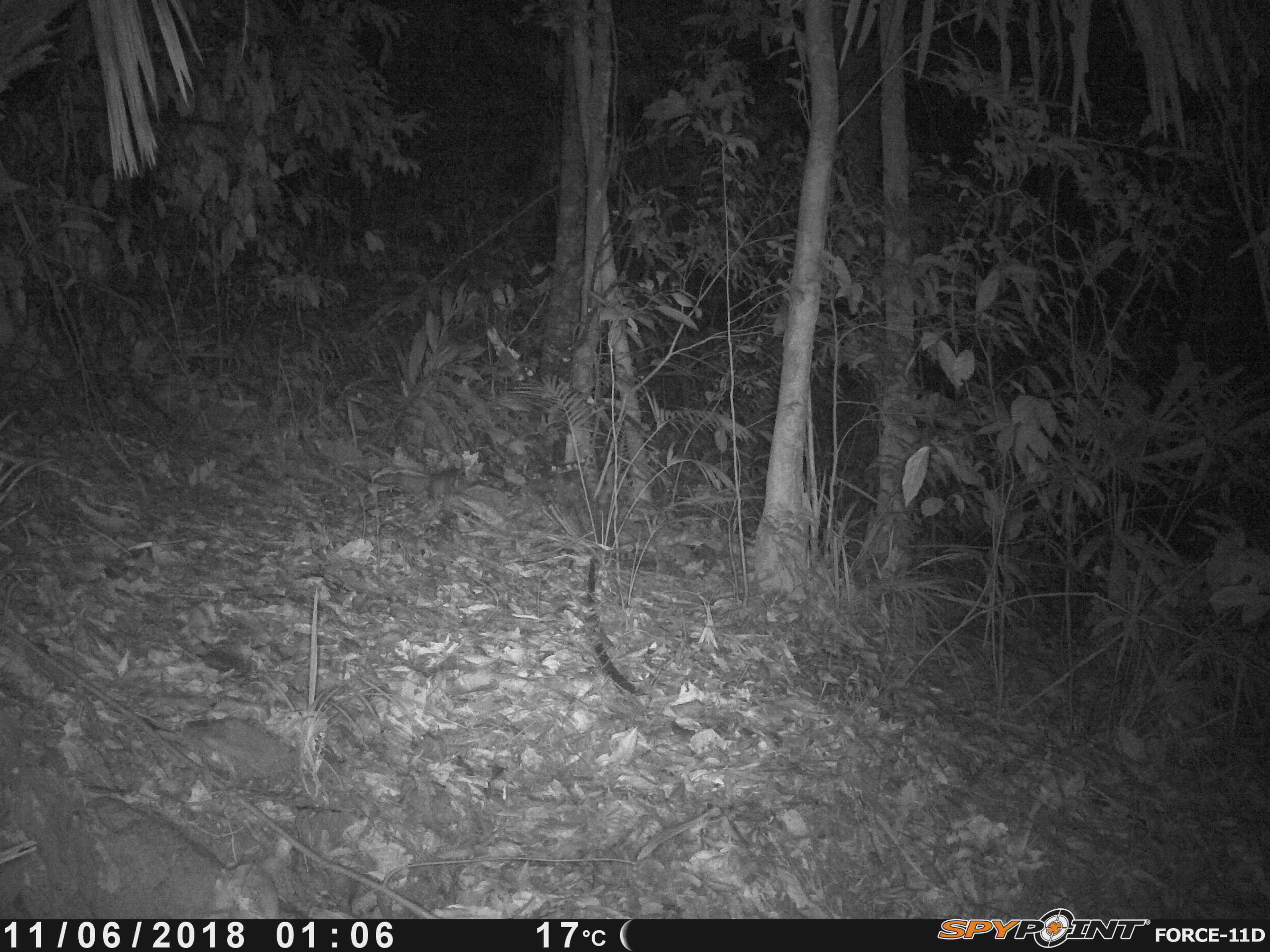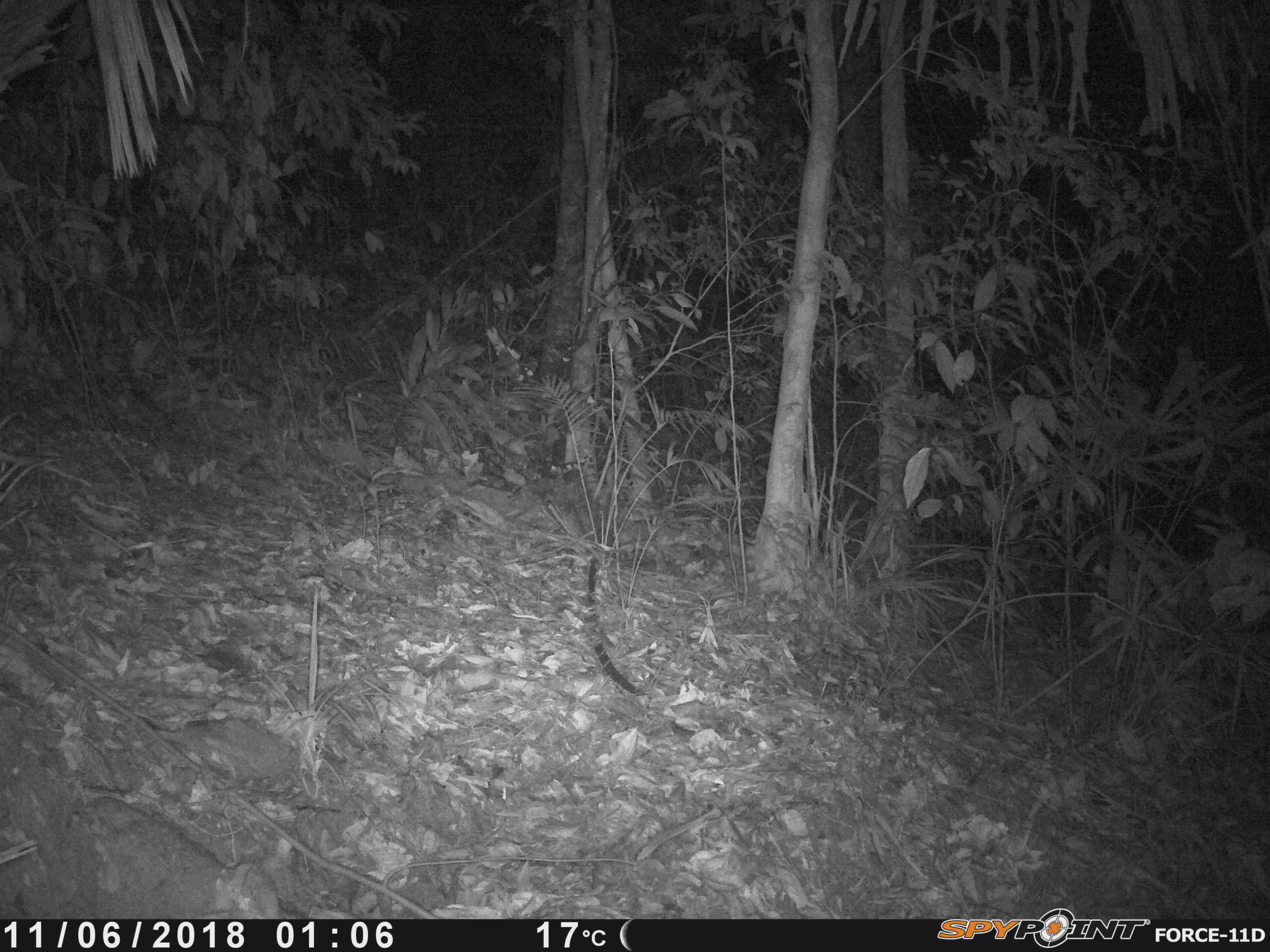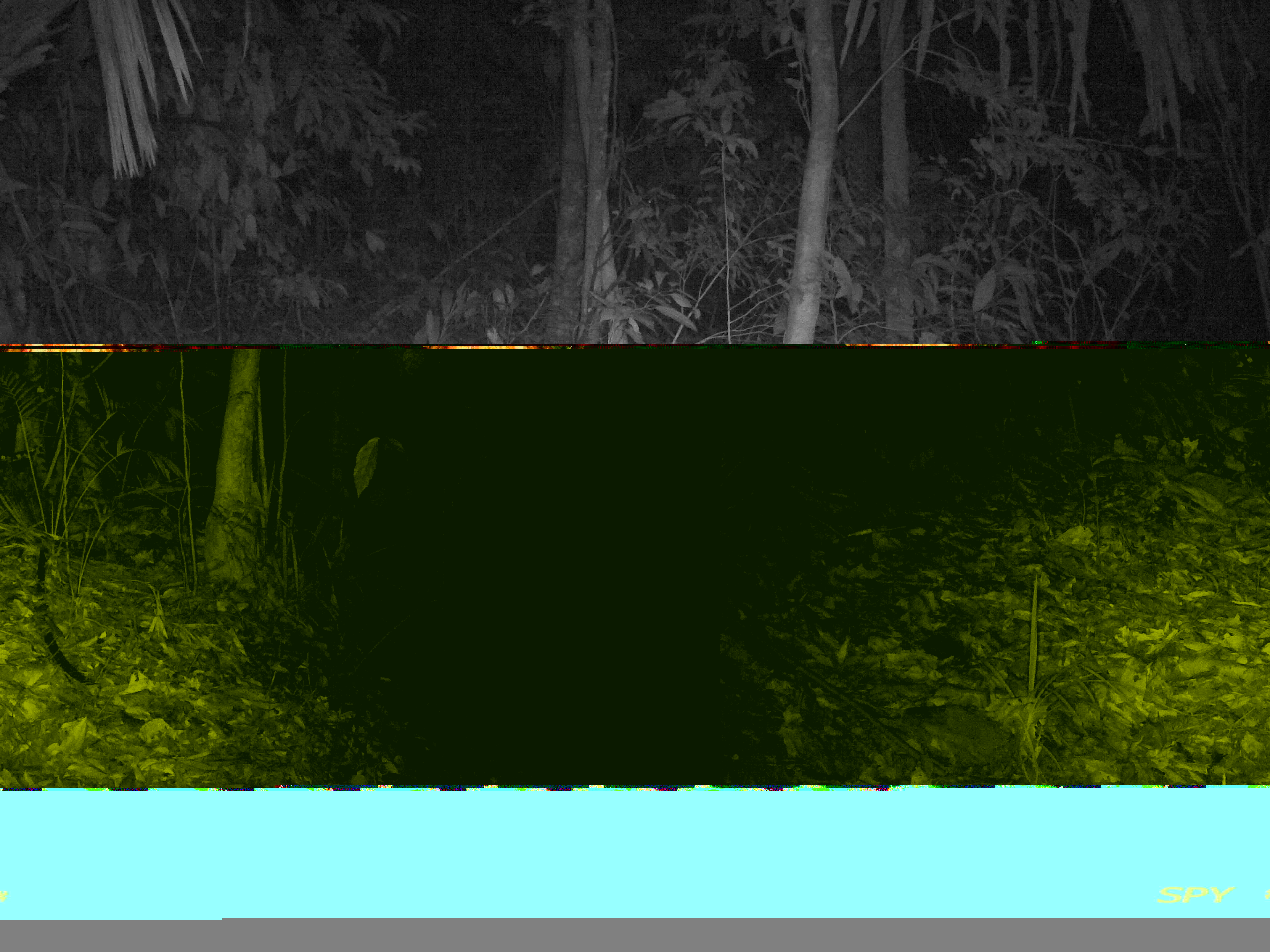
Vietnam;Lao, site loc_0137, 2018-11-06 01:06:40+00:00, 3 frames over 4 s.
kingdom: Animalia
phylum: Chordata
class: Mammalia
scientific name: Mammalia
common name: mammal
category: unidentified small mammal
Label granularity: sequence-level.